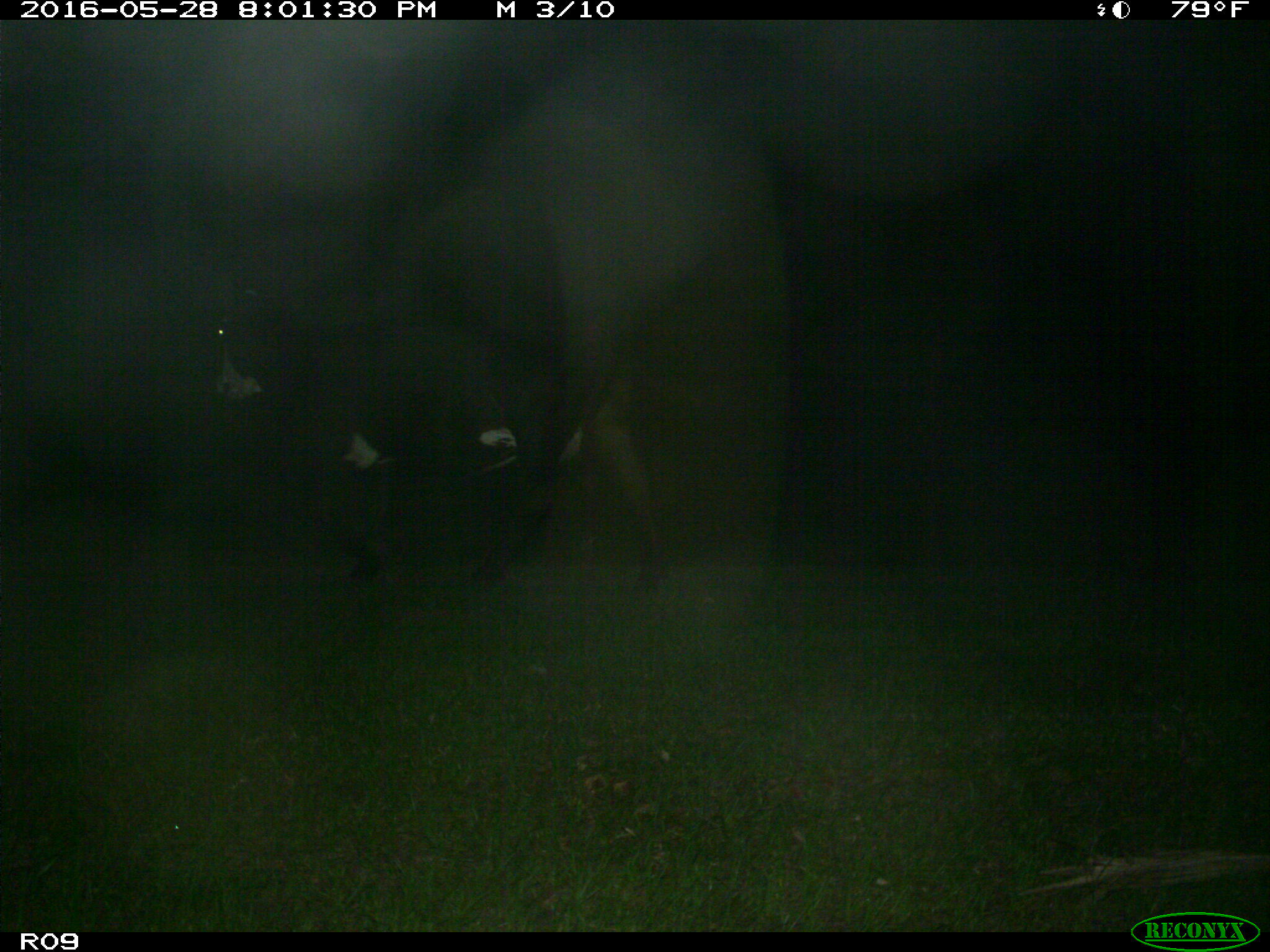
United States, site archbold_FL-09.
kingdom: Animalia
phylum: Chordata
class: Mammalia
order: Artiodactyla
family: Bovidae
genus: Bos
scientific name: Bos taurus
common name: domestic cow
Bos taurus (domestic cow).